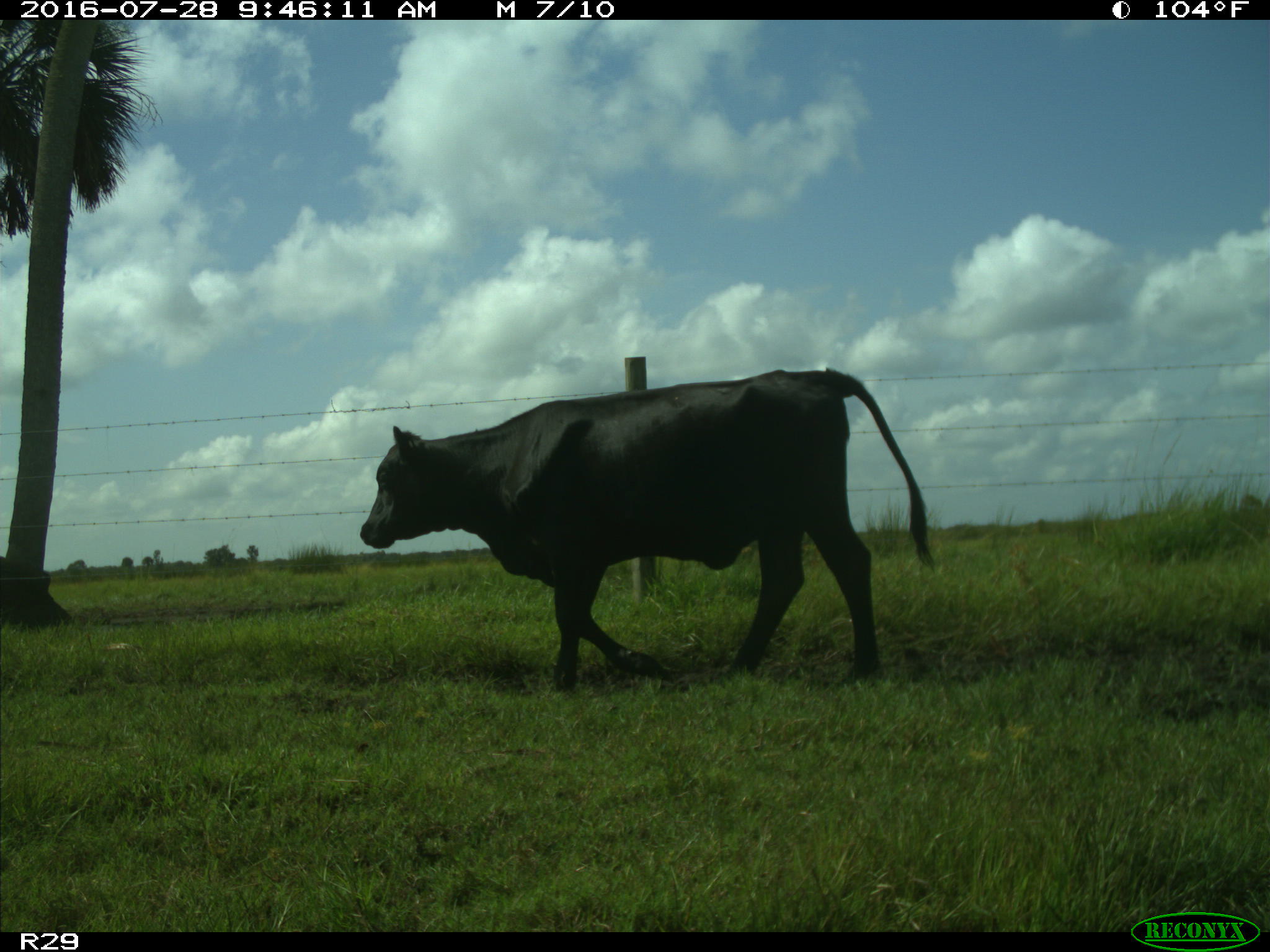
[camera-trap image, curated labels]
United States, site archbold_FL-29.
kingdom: Animalia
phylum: Chordata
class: Mammalia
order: Artiodactyla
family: Bovidae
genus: Bos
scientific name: Bos taurus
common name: domestic cow